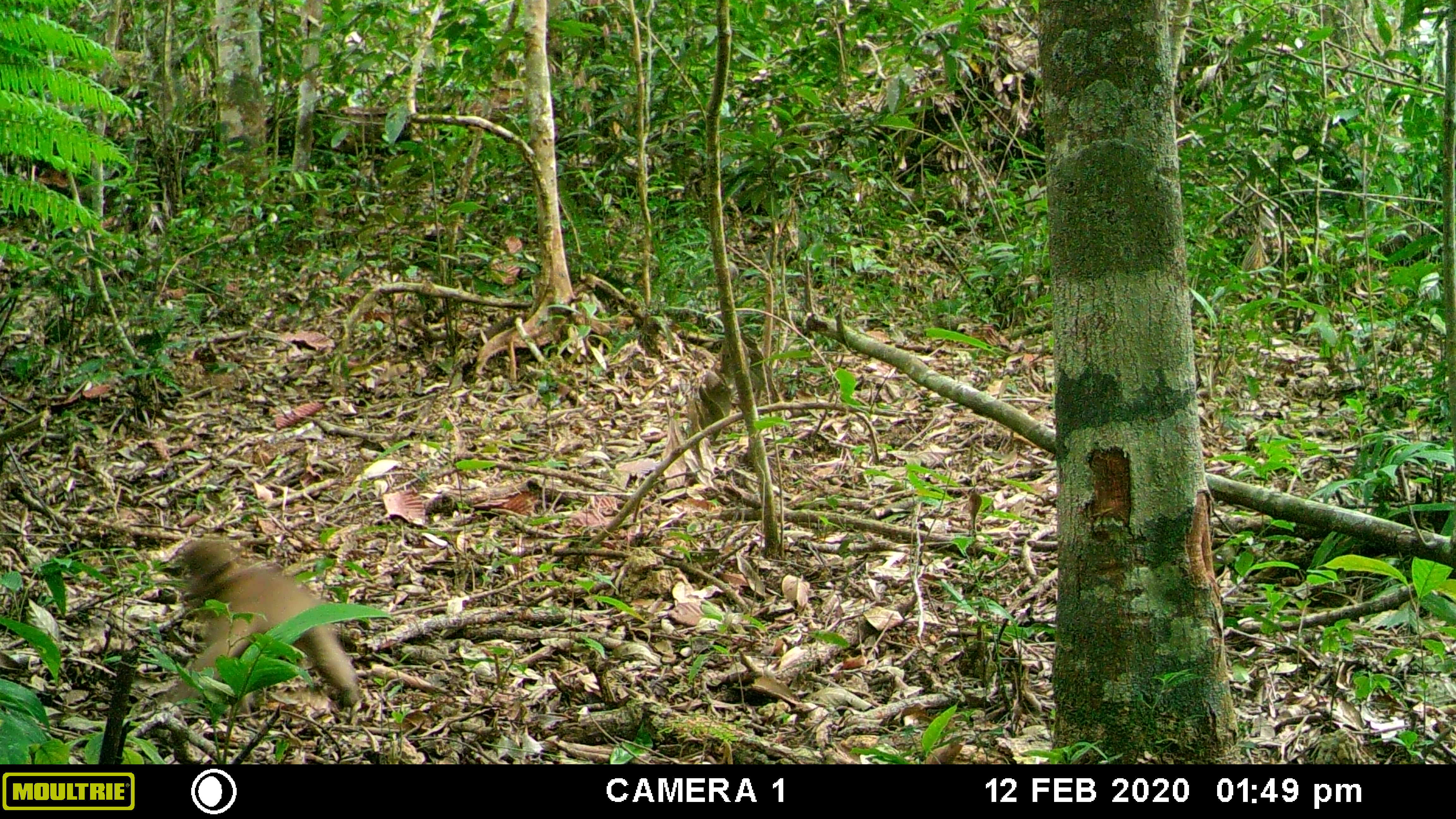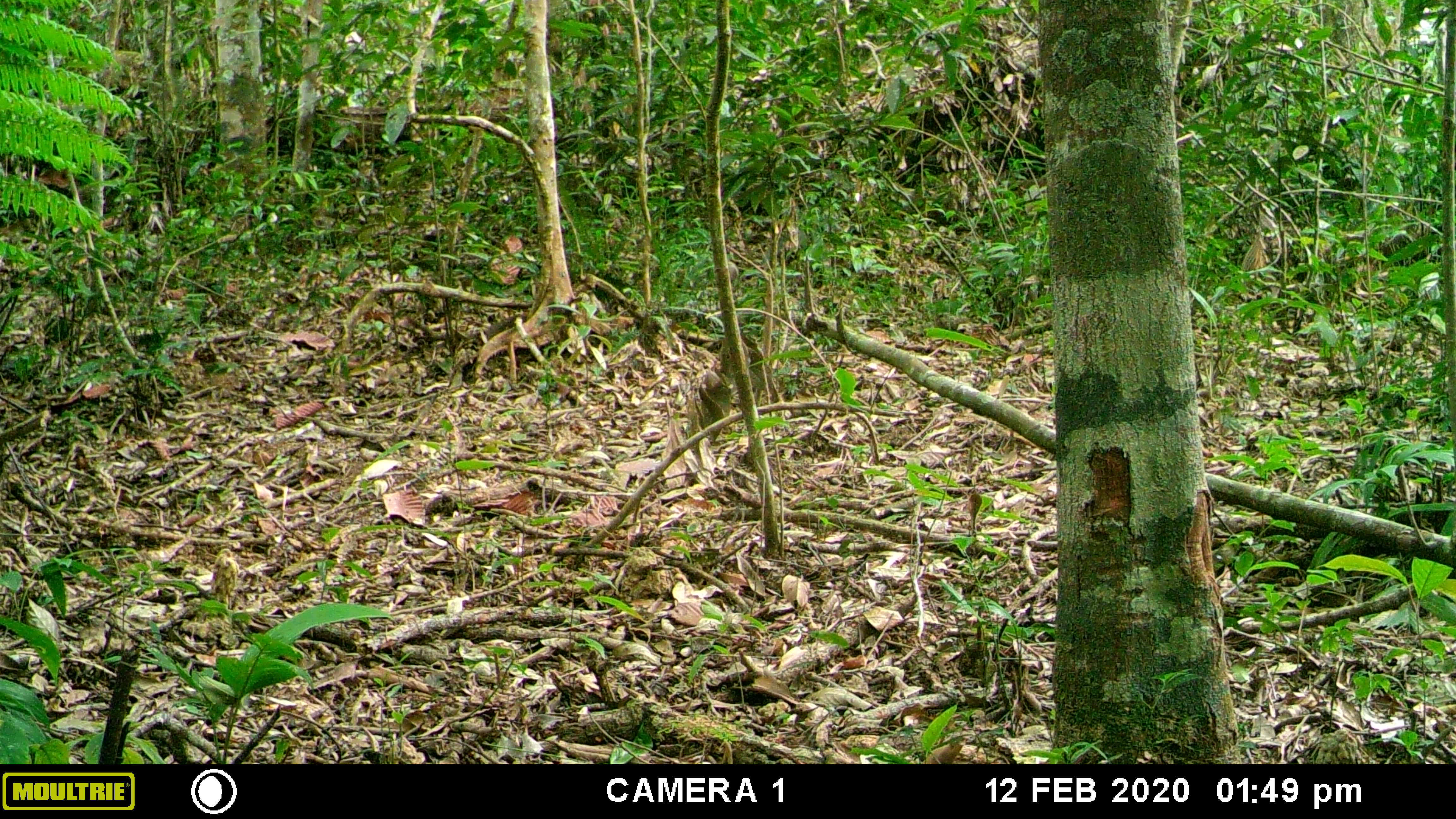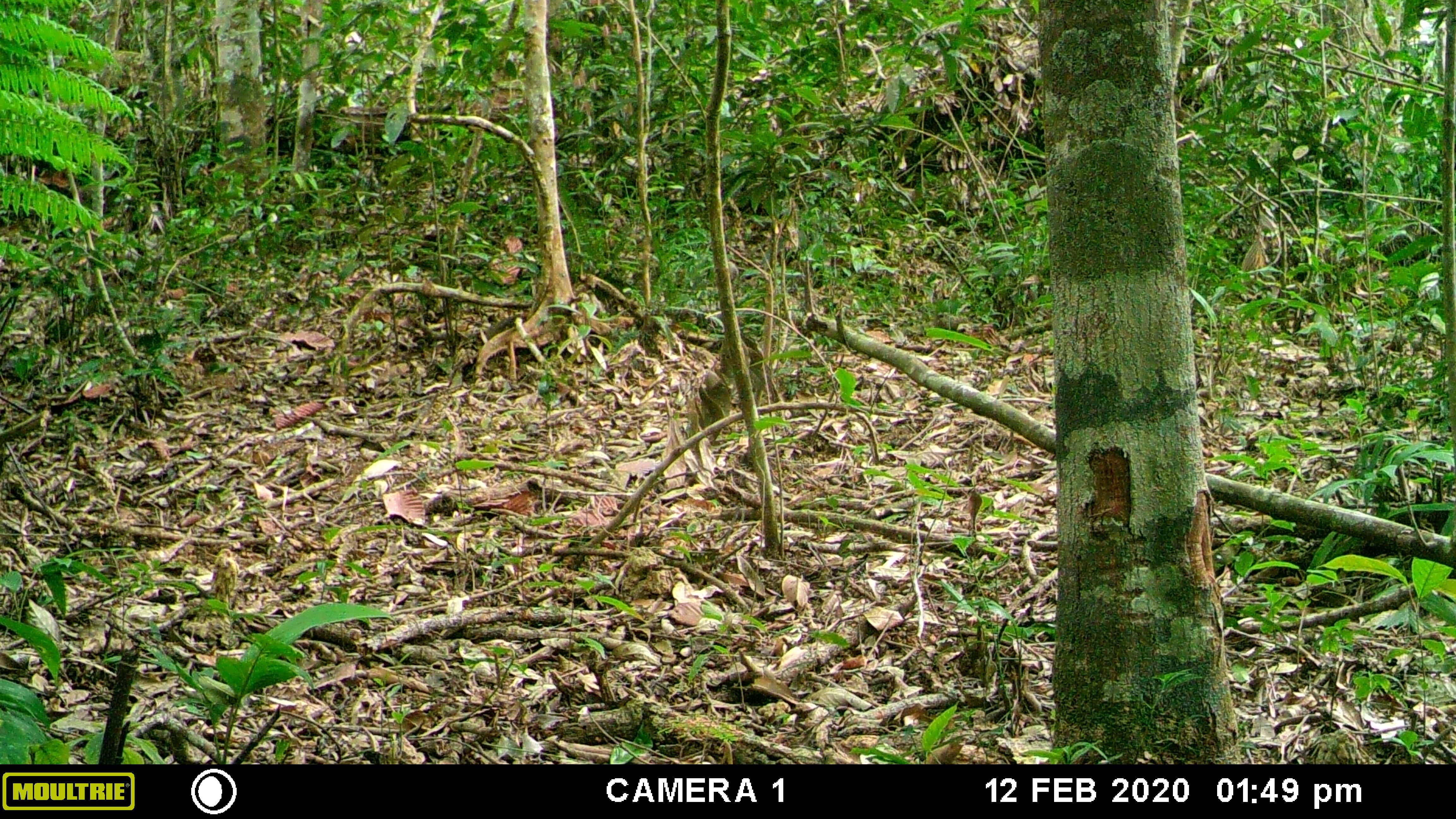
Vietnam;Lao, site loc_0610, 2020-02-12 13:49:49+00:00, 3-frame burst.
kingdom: Animalia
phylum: Chordata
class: Mammalia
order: Primates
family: Cercopithecidae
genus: Macaca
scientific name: Macaca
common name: macaques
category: assam or rhesus macaque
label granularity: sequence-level